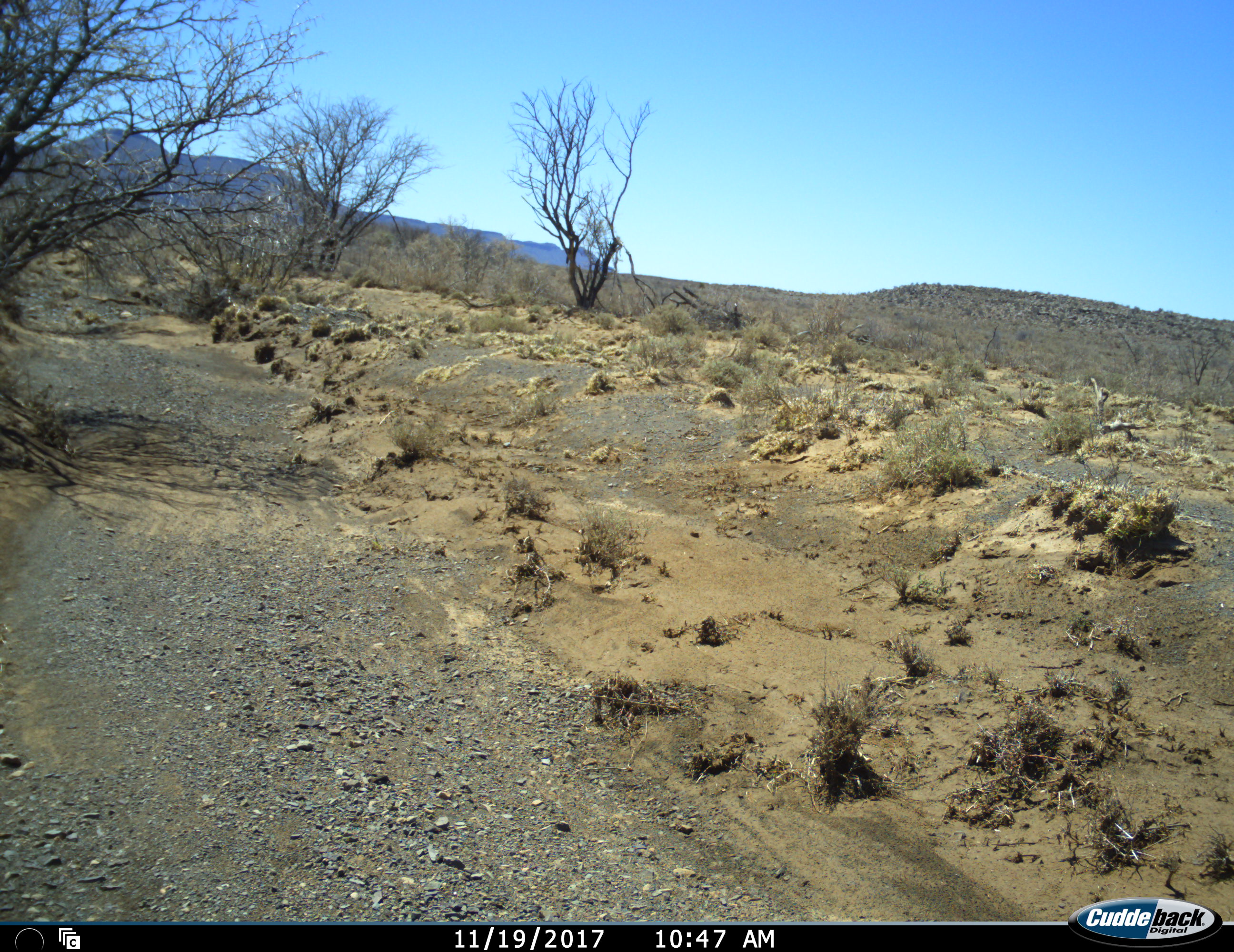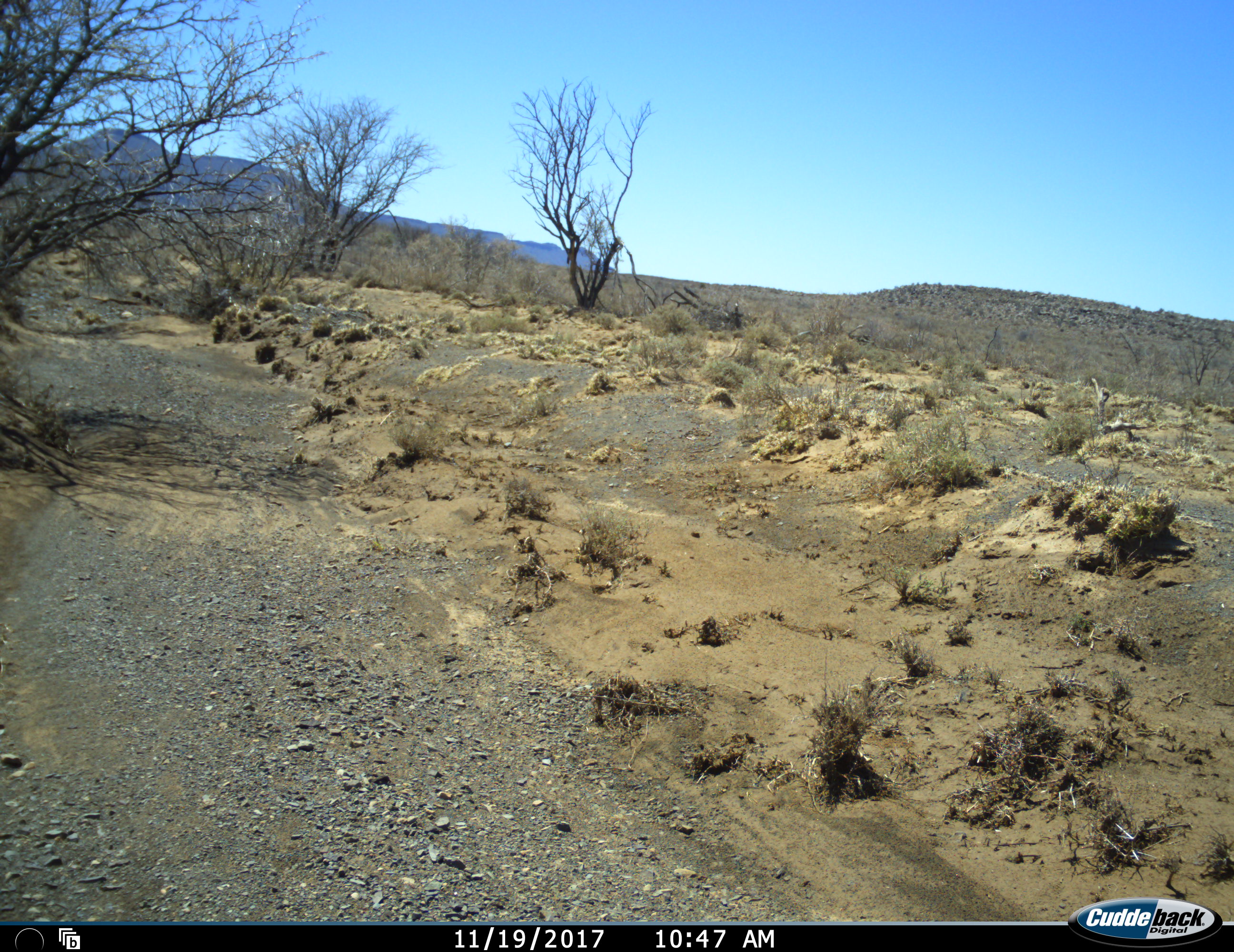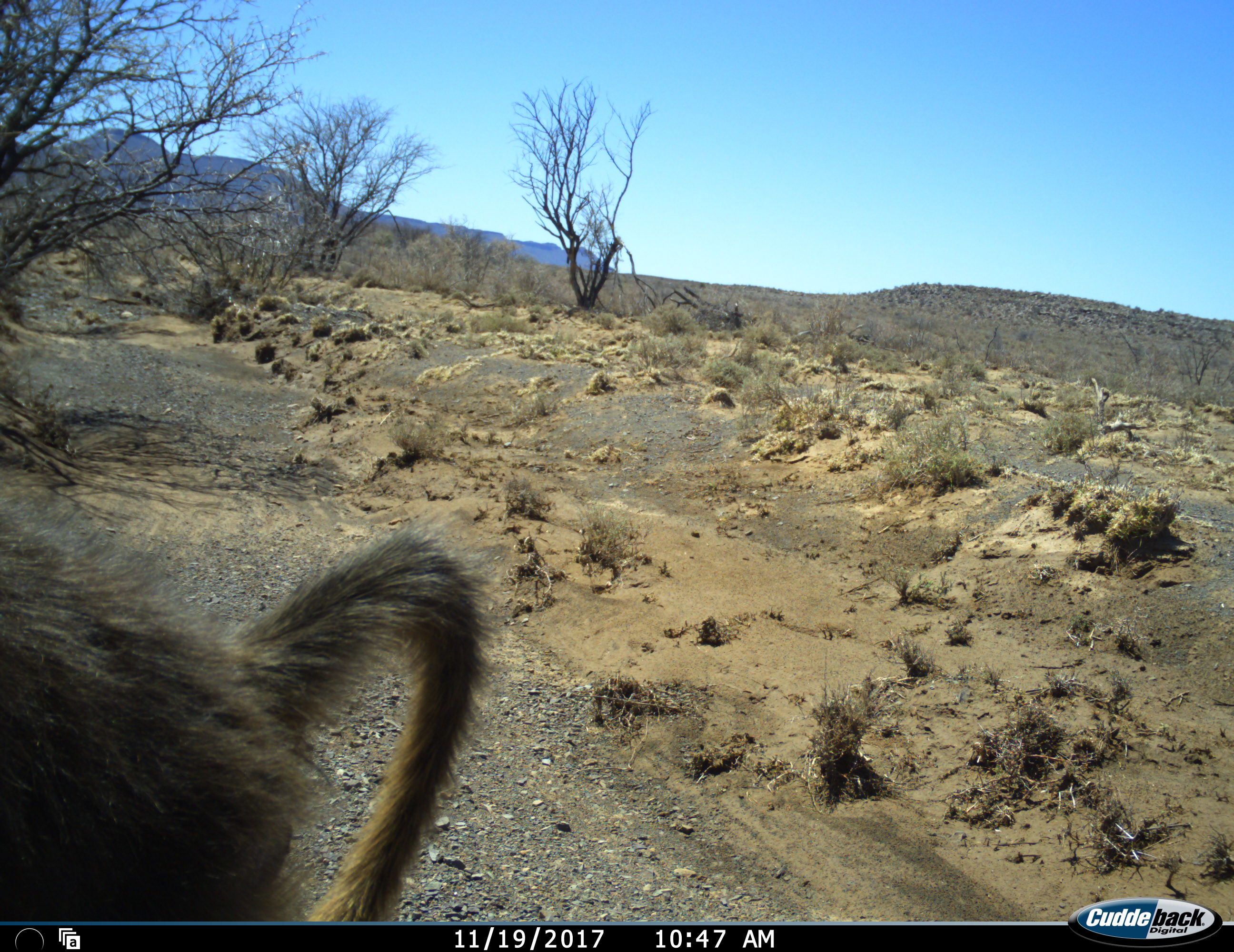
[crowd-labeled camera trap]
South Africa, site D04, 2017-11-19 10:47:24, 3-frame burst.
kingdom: Animalia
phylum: Chordata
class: Mammalia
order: Primates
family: Cercopithecidae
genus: Papio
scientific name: Papio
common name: baboon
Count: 1.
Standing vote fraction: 0%.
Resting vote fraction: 0%.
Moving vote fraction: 100%.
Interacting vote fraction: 0%.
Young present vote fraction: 0%.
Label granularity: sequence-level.